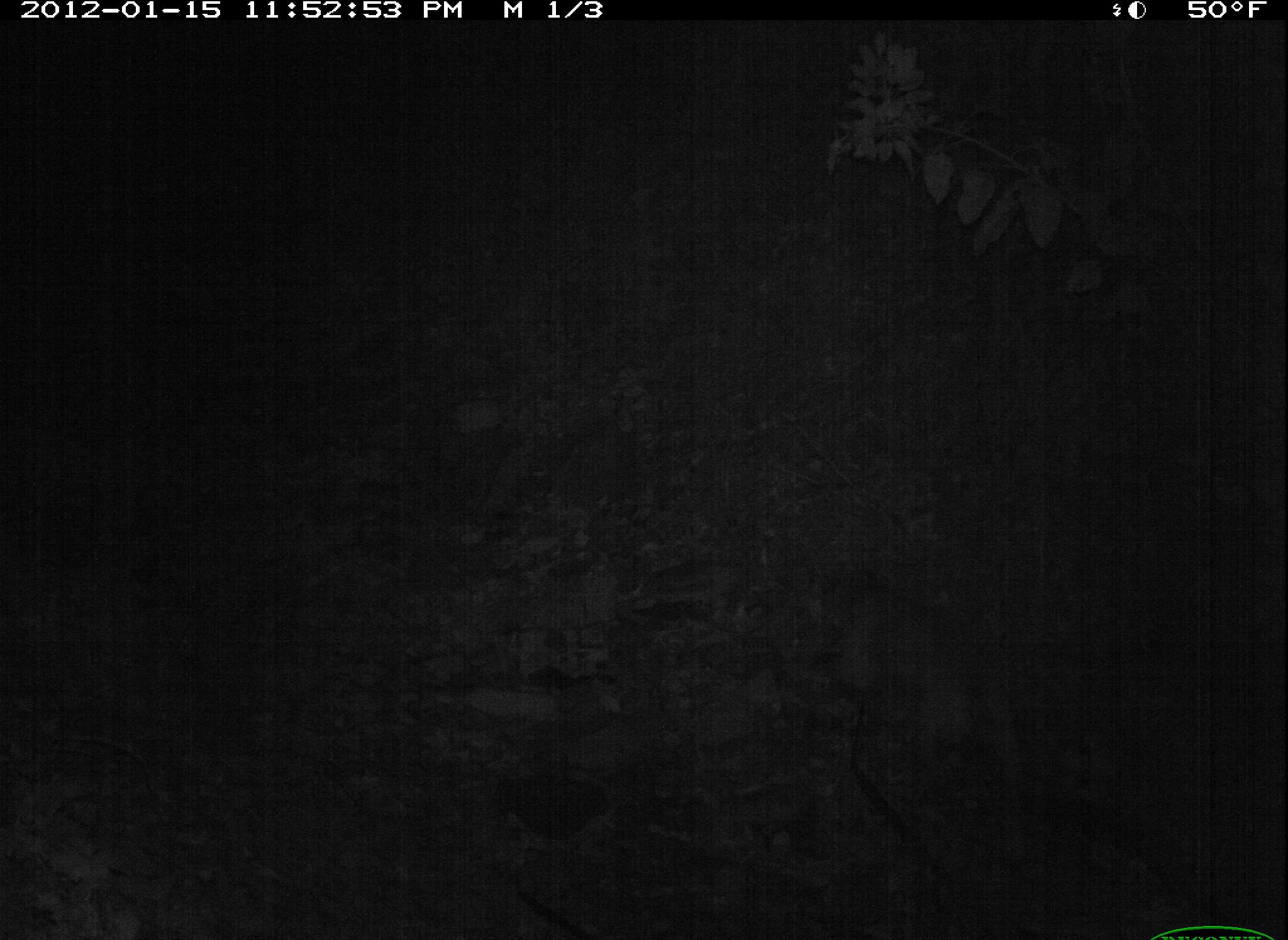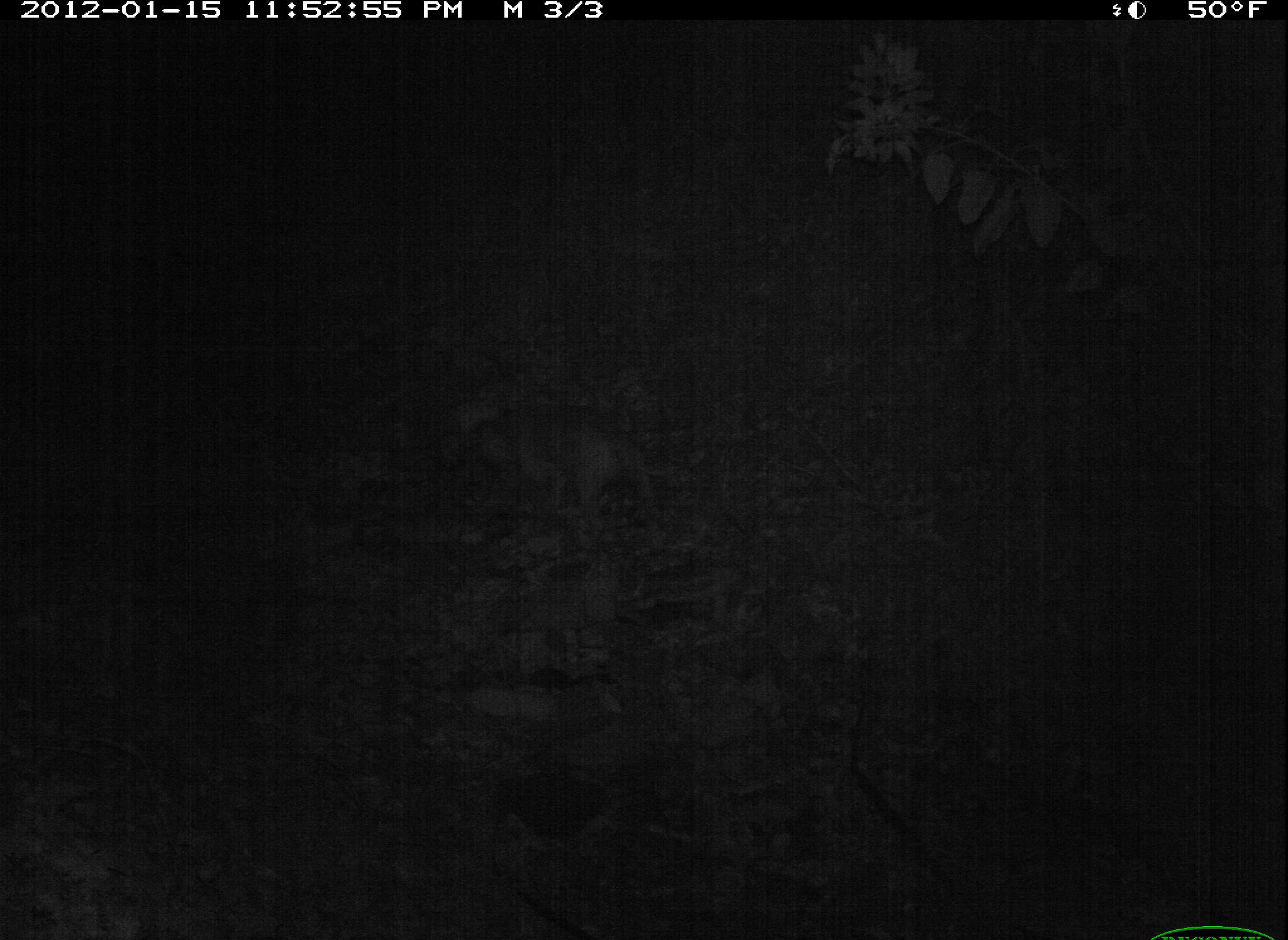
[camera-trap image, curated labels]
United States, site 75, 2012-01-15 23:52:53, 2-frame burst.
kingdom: Animalia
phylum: Chordata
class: Mammalia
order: Carnivora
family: Canidae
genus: Canis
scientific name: Canis familiaris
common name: domestic dog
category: dog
Dog (domestic dog) (Canis familiaris).